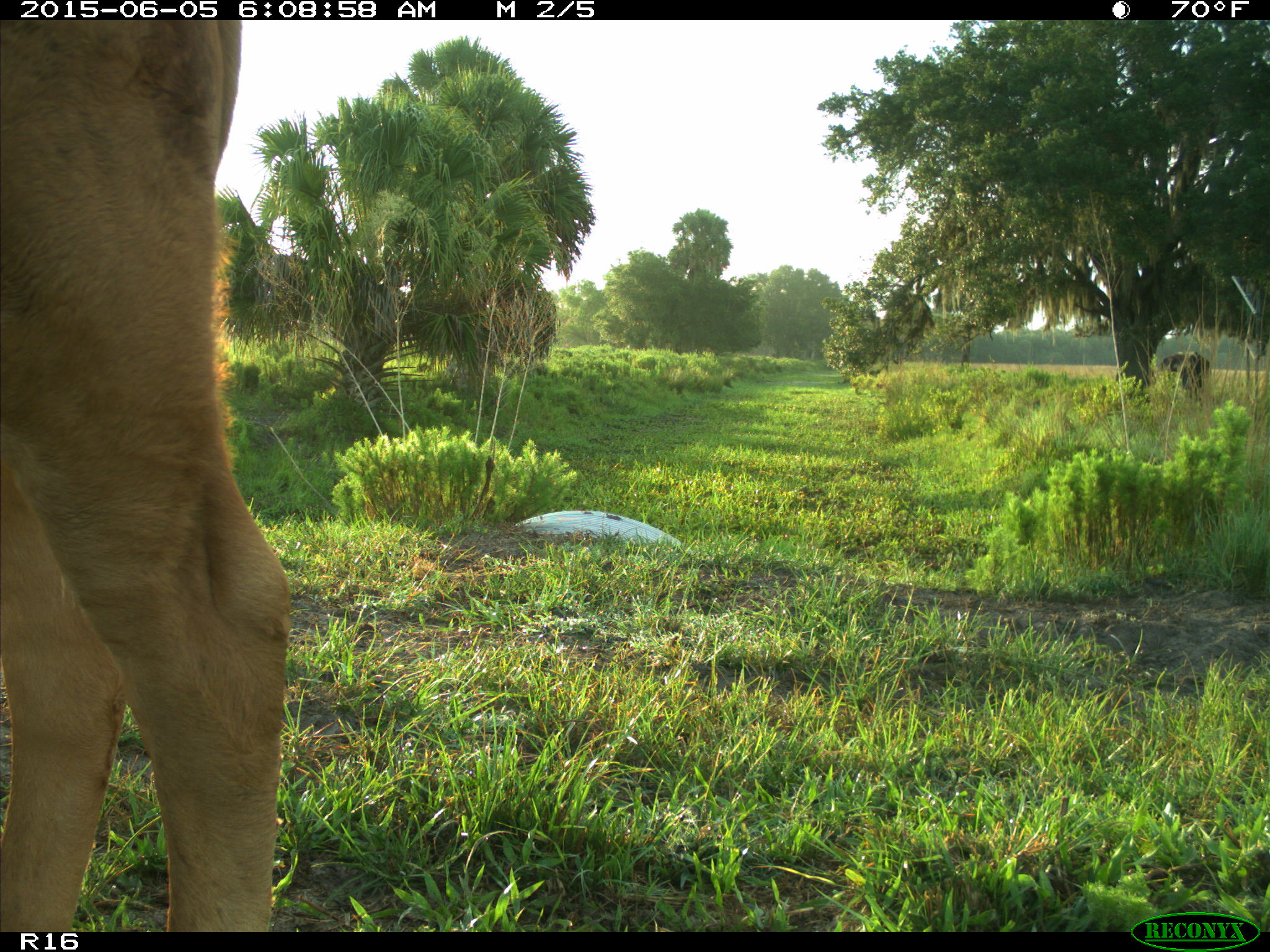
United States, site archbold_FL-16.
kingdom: Animalia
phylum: Chordata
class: Mammalia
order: Artiodactyla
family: Bovidae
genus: Bos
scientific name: Bos taurus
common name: domestic cow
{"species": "Bos taurus (domestic cow)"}